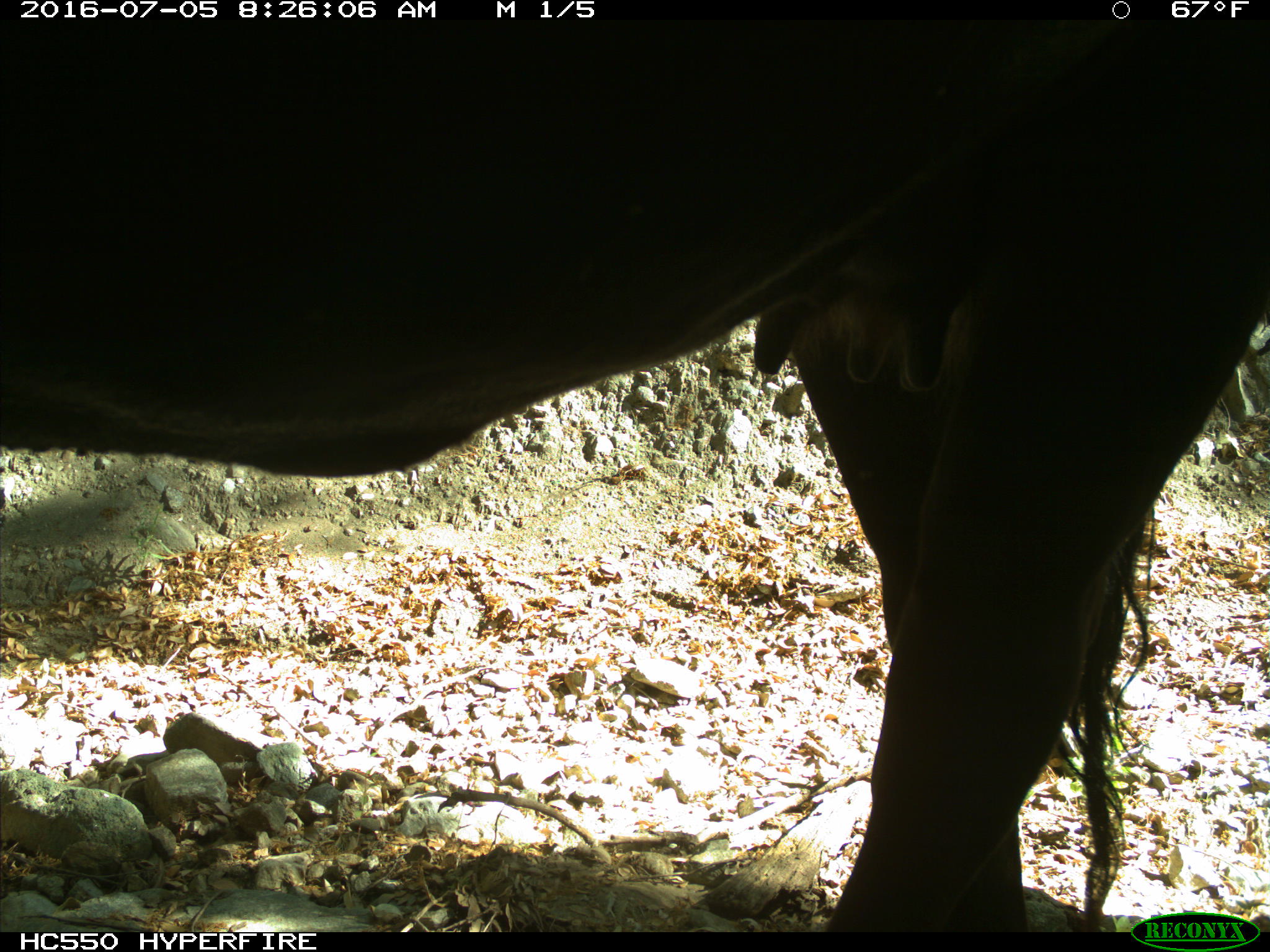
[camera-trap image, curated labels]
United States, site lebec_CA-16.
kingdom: Animalia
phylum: Chordata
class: Mammalia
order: Artiodactyla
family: Bovidae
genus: Bos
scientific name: Bos taurus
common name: domestic cow